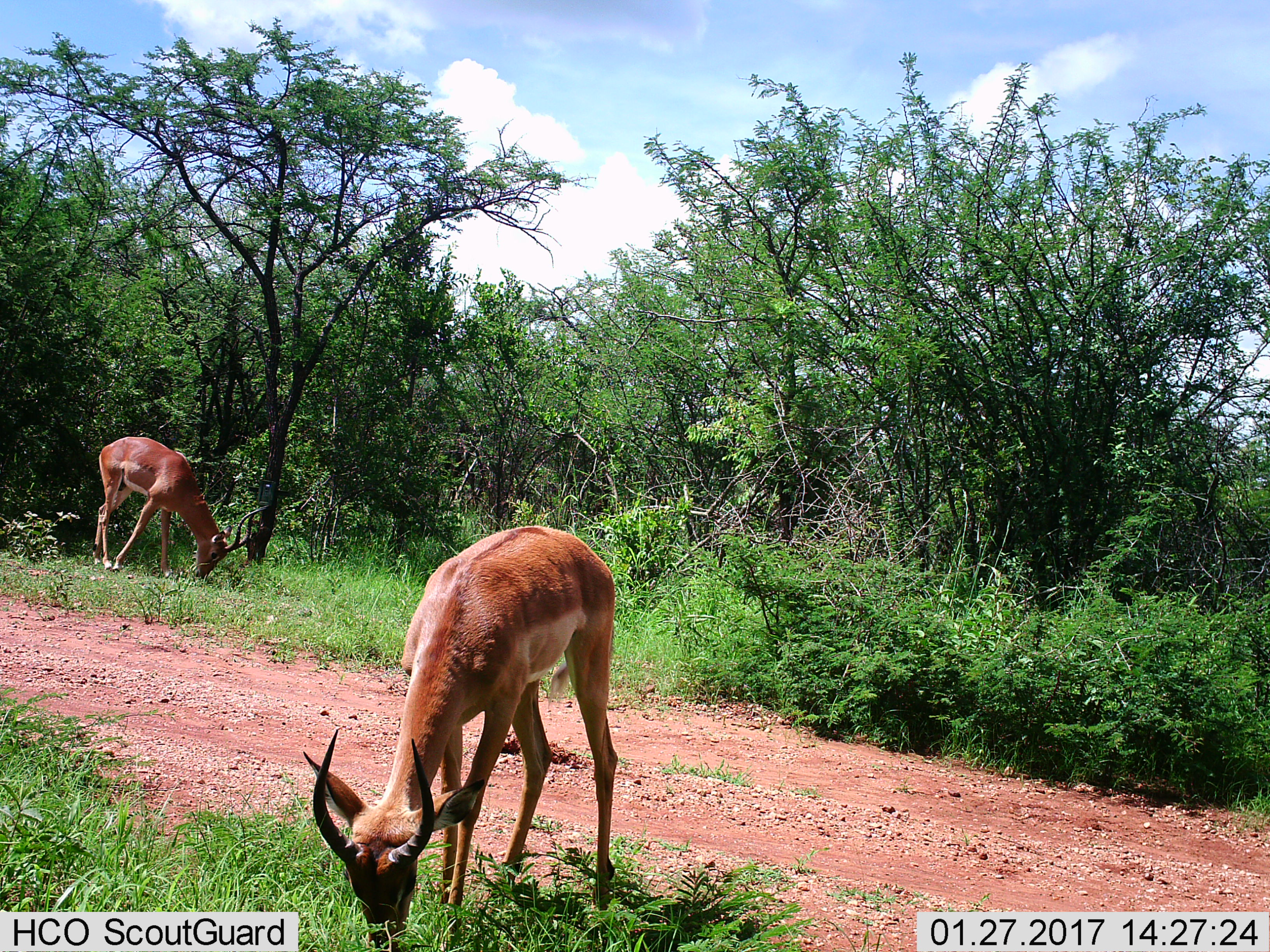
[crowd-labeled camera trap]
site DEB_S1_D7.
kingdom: Animalia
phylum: Chordata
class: Mammalia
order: Artiodactyla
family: Bovidae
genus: Aepyceros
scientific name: Aepyceros melampus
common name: impala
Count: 2.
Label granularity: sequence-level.